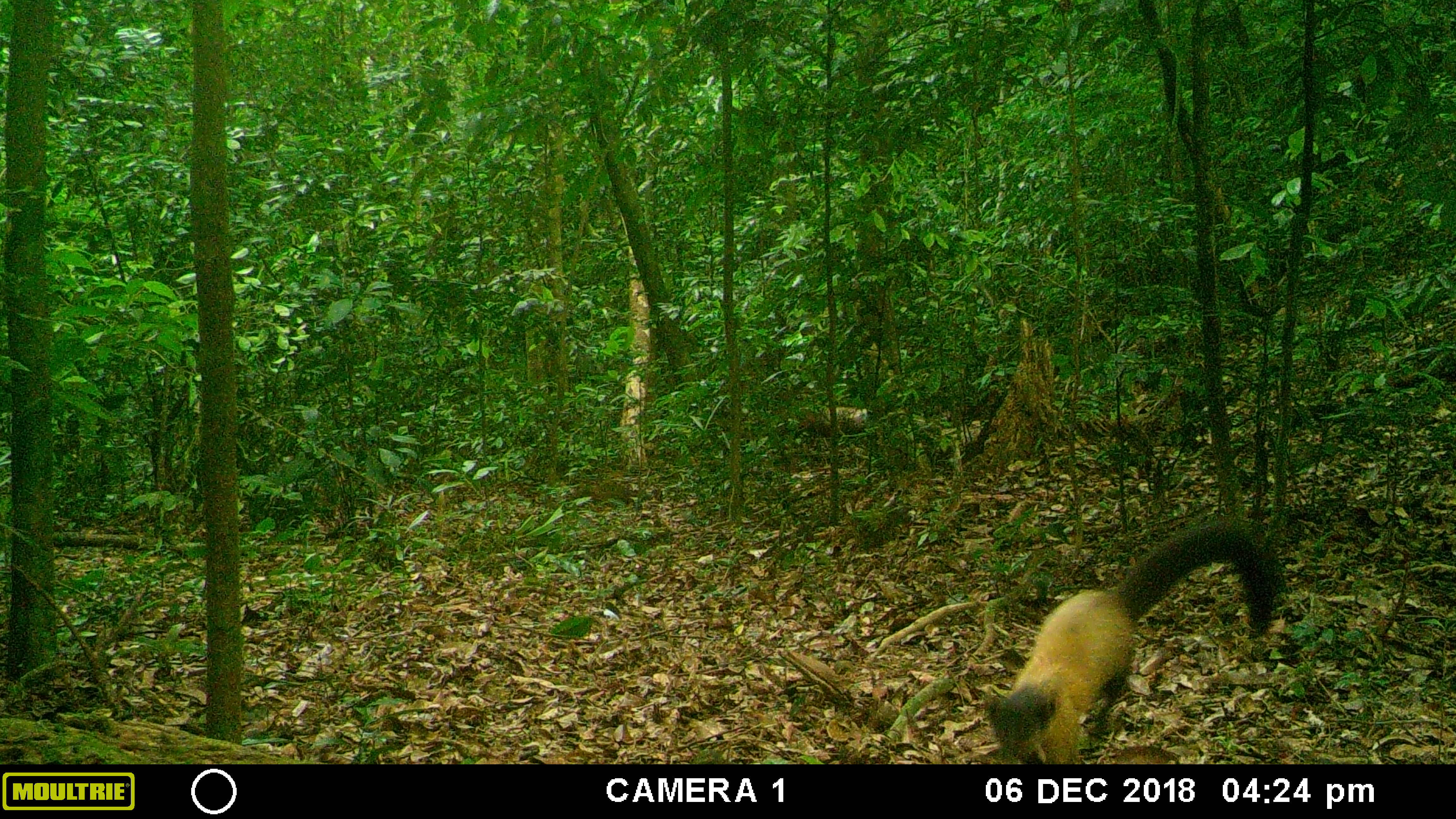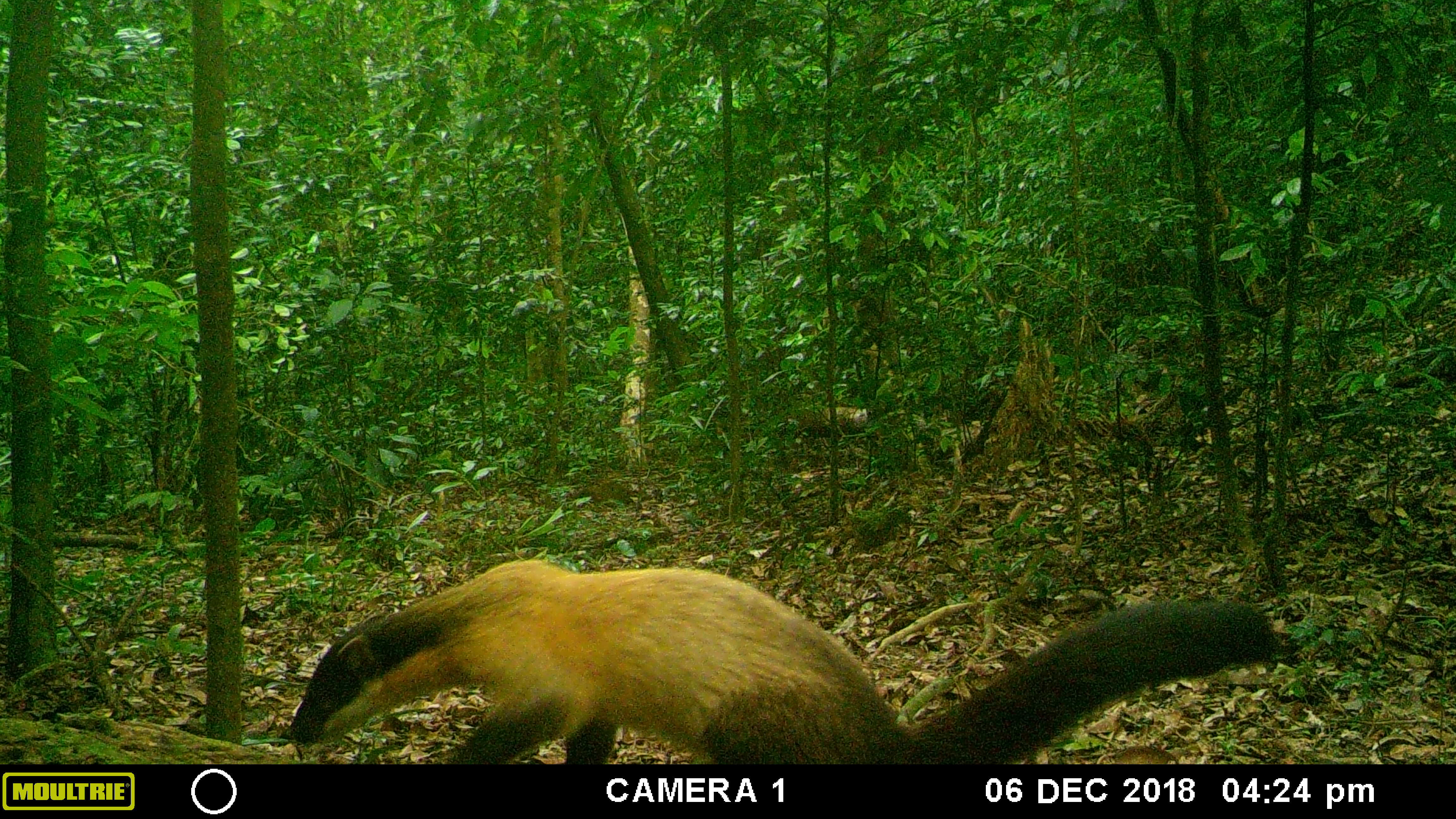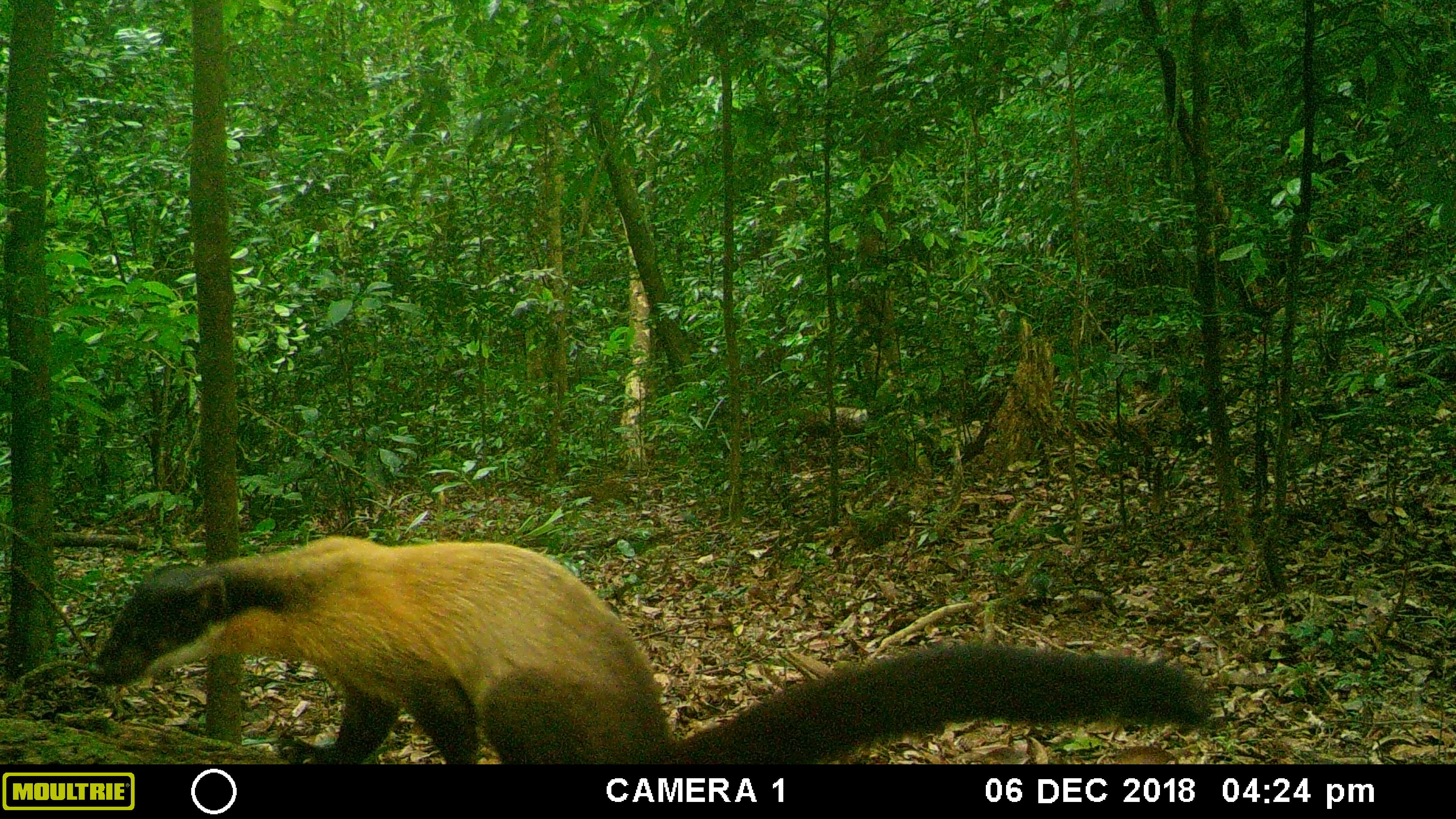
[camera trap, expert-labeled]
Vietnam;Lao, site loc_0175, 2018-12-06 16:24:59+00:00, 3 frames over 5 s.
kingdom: Animalia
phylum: Chordata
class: Mammalia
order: Carnivora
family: Mustelidae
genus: Martes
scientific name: Martes flavigula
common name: yellow-throated marten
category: yellow throated marten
Yellow throated marten (yellow-throated marten) (Martes flavigula). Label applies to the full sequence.